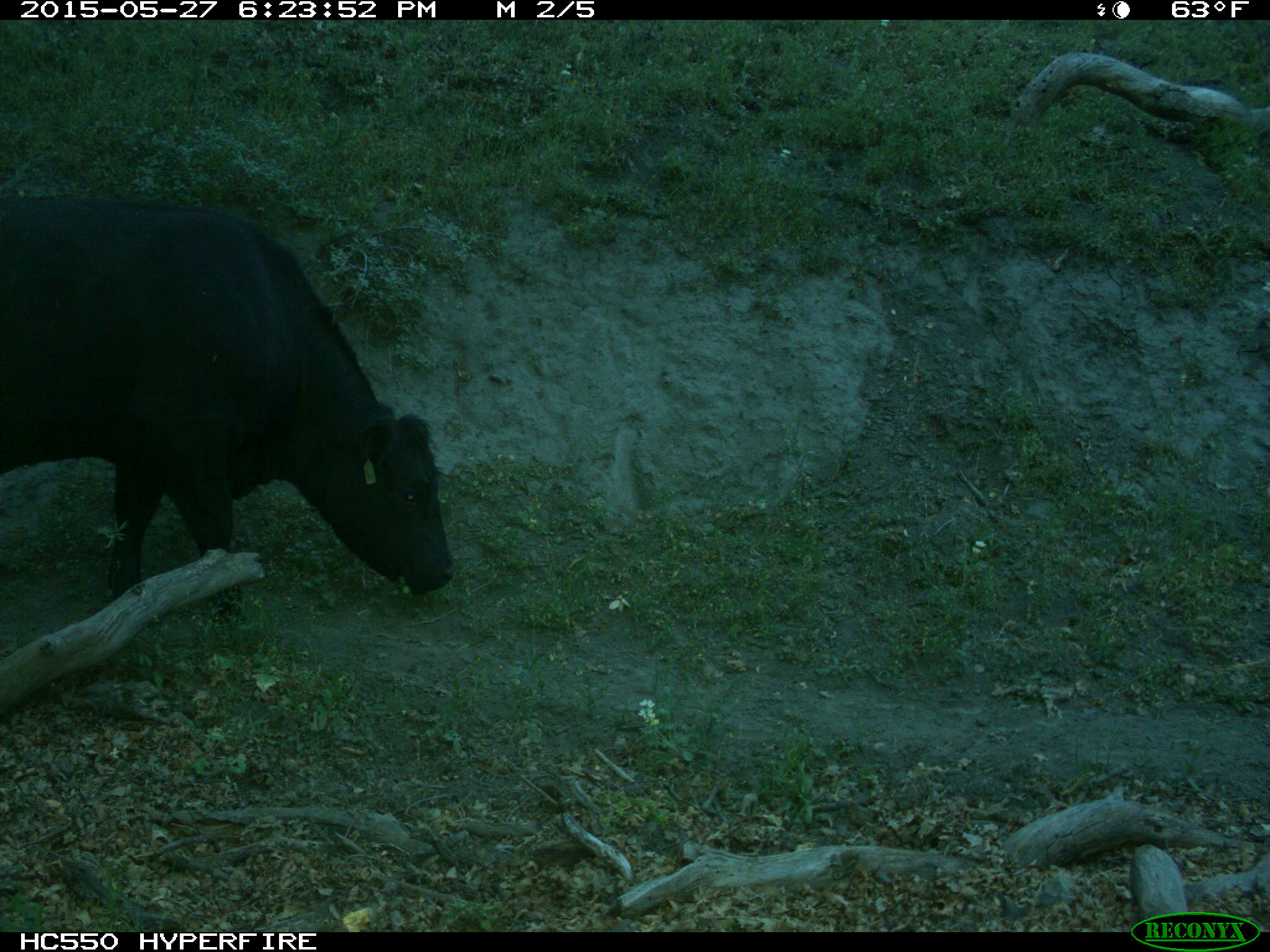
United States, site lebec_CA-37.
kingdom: Animalia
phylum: Chordata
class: Mammalia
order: Artiodactyla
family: Bovidae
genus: Bos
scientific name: Bos taurus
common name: domestic cow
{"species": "Bos taurus (domestic cow)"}